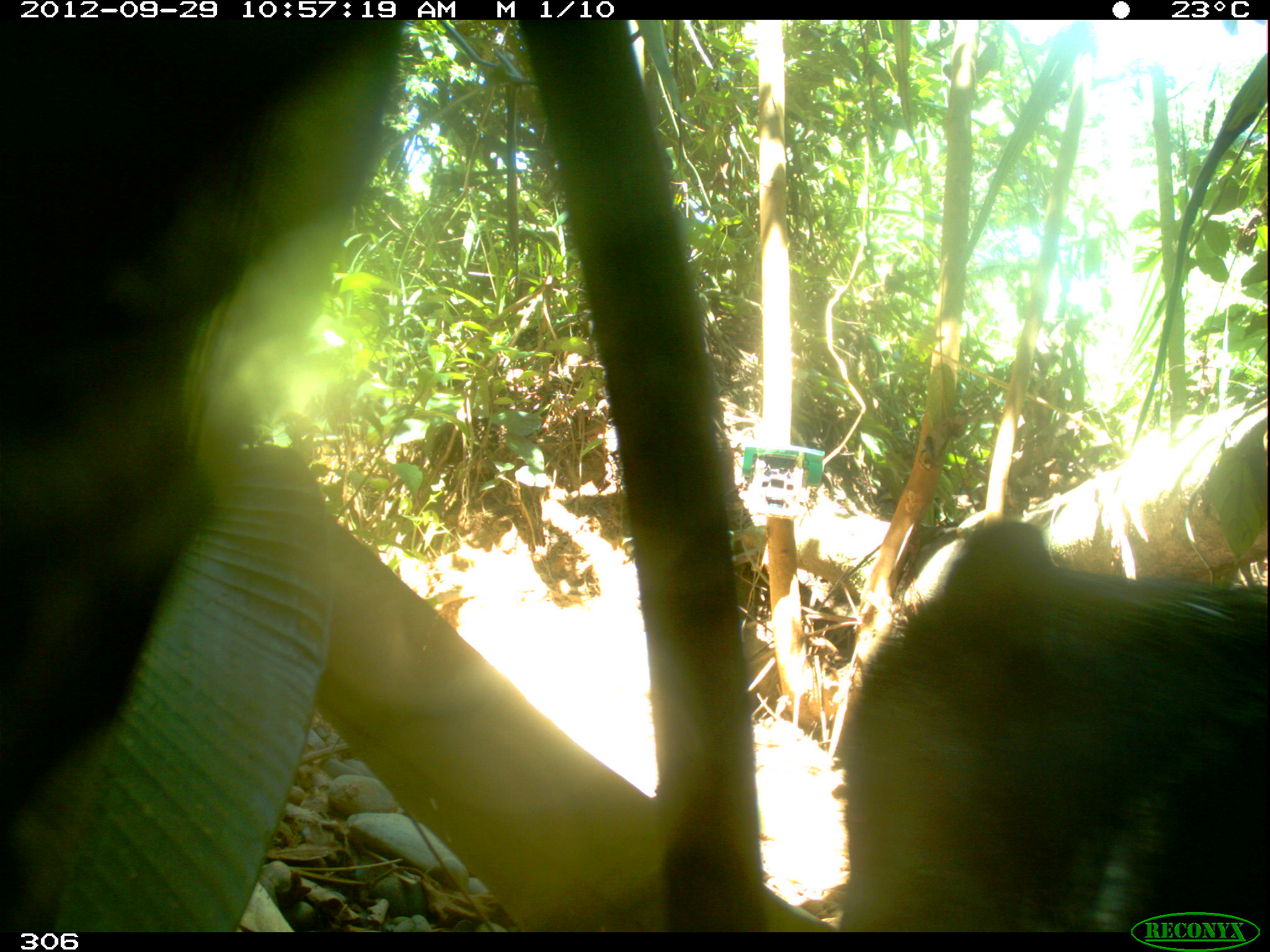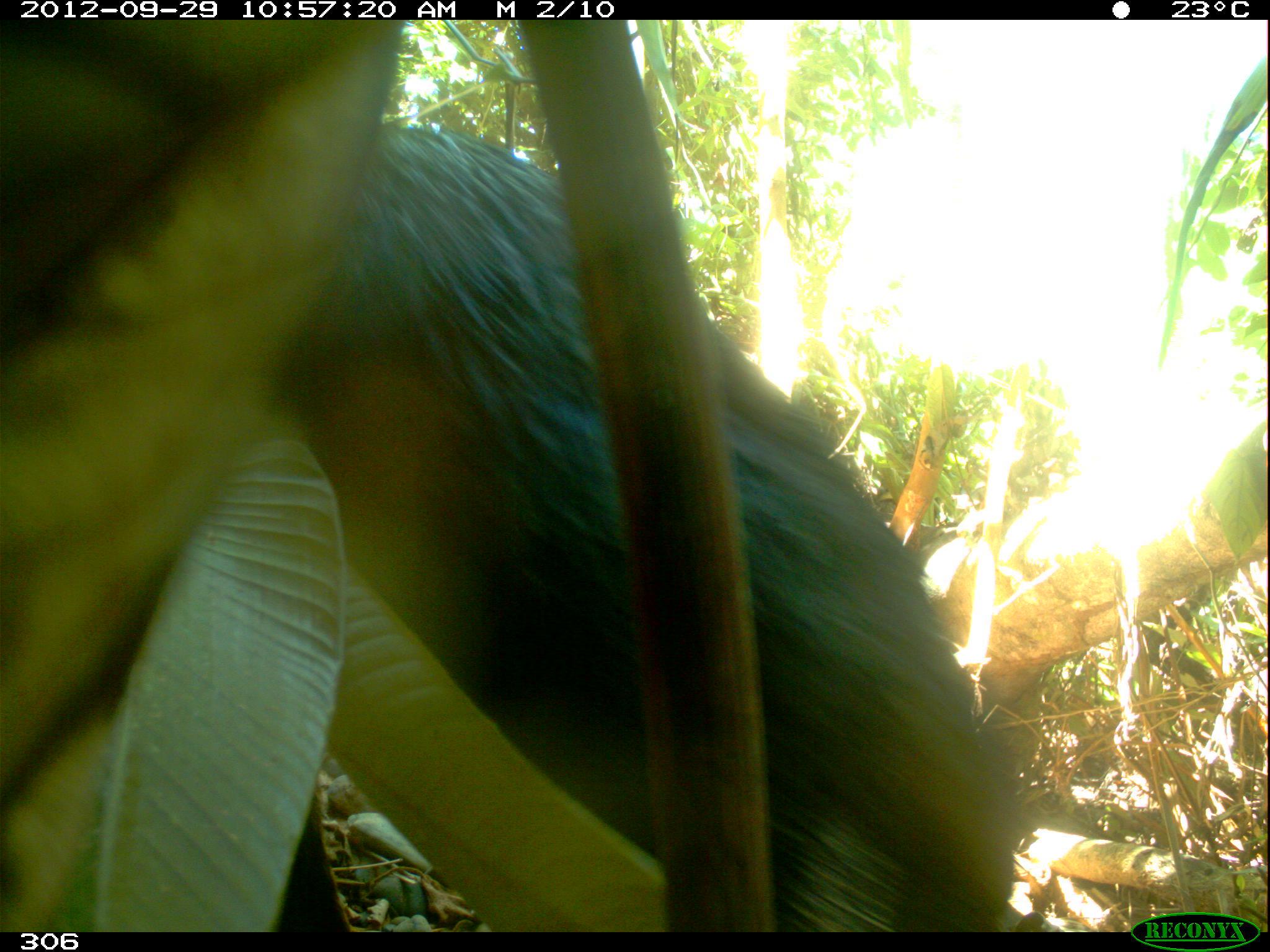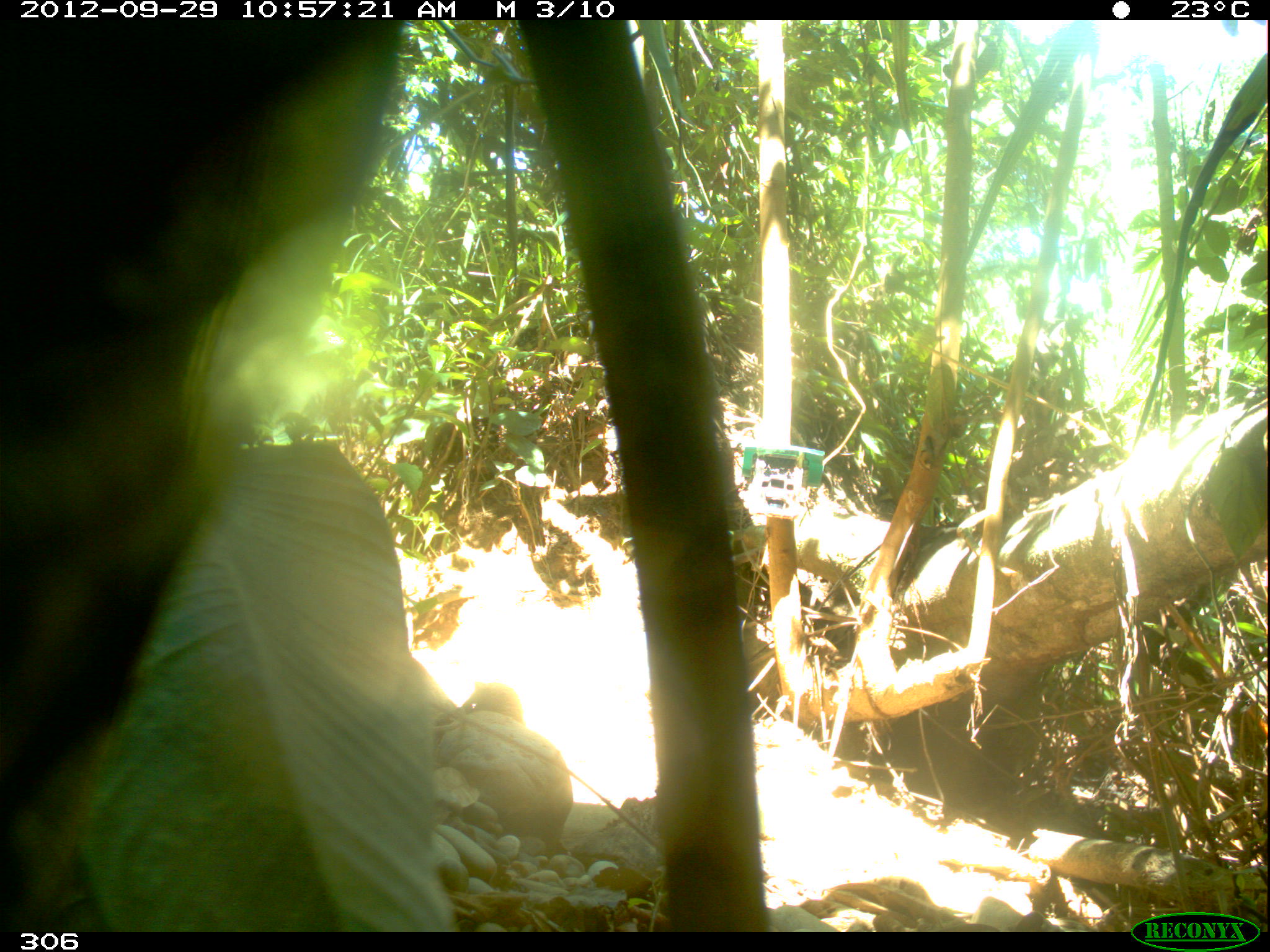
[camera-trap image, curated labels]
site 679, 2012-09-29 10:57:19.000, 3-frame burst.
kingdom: Animalia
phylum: Chordata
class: Mammalia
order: Artiodactyla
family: Tayassuidae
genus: Tayassu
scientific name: Tayassu pecari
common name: white-lipped peccary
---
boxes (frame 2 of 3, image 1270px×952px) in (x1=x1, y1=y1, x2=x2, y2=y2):
tayassu pecari: (x1=289, y1=124, x2=1011, y2=932)